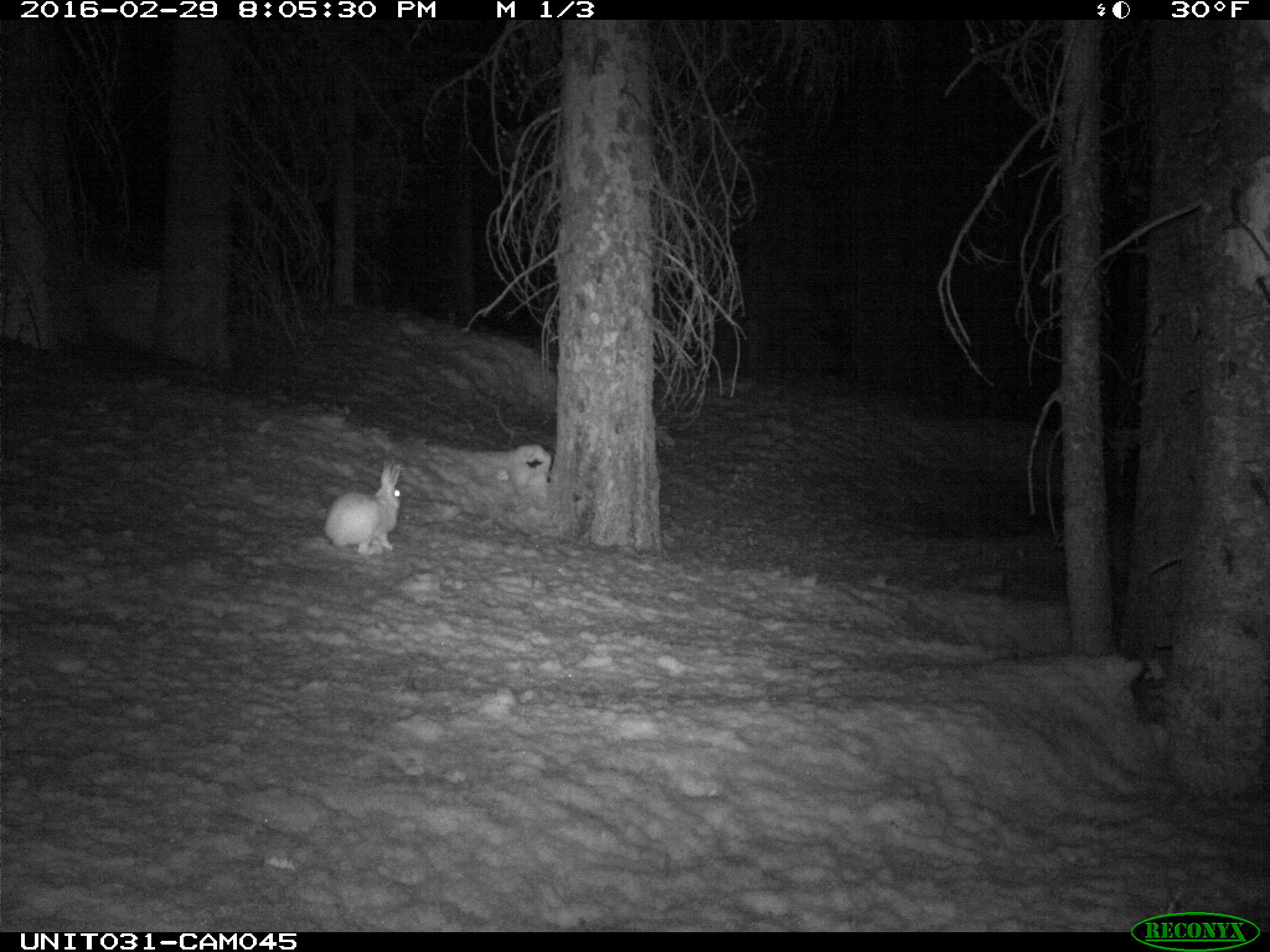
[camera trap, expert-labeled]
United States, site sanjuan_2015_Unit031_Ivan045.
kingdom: Animalia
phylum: Chordata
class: Mammalia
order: Lagomorpha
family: Leporidae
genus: Lepus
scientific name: Lepus americanus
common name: snowshoe hare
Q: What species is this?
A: Lepus americanus (snowshoe hare).